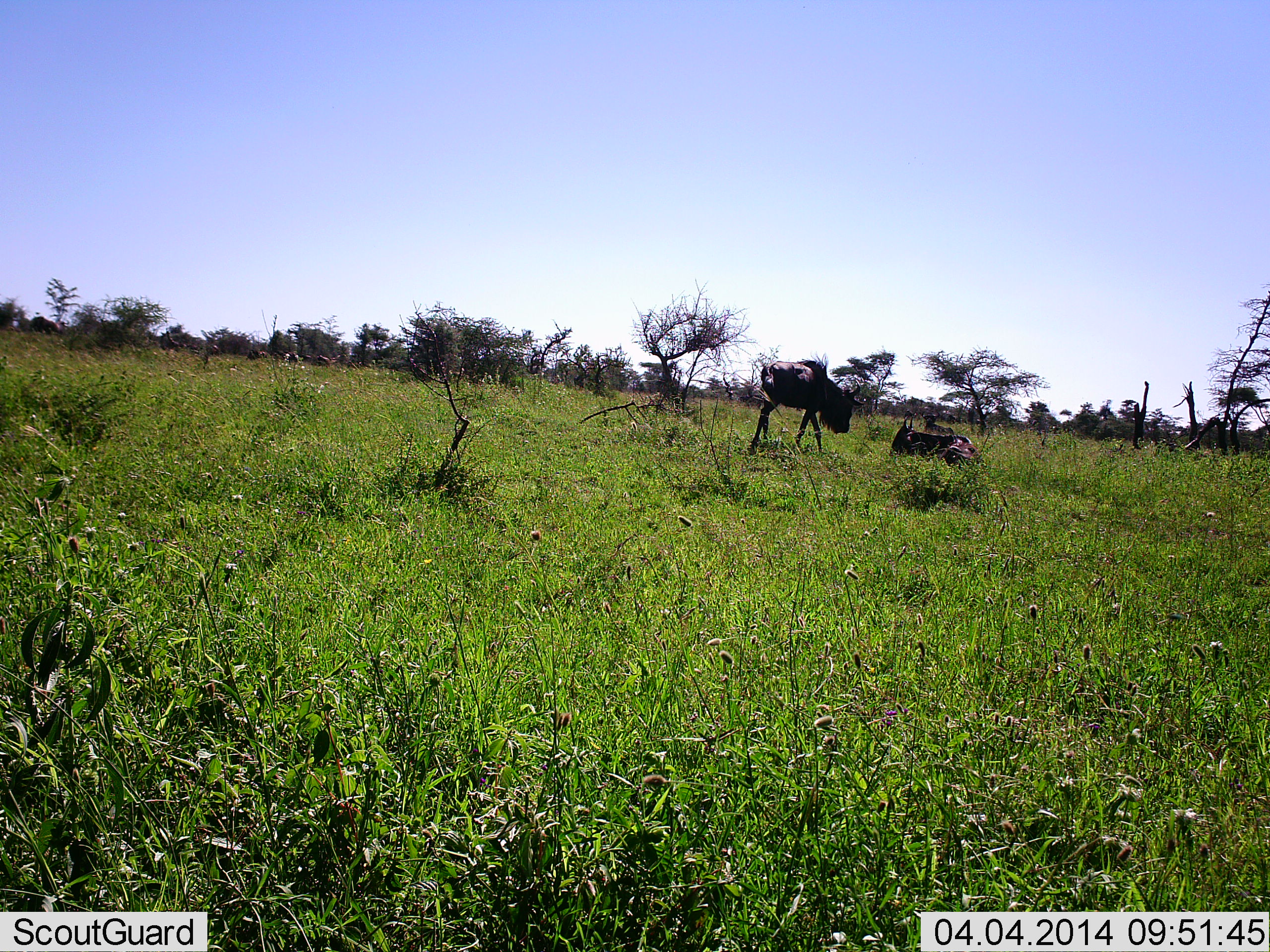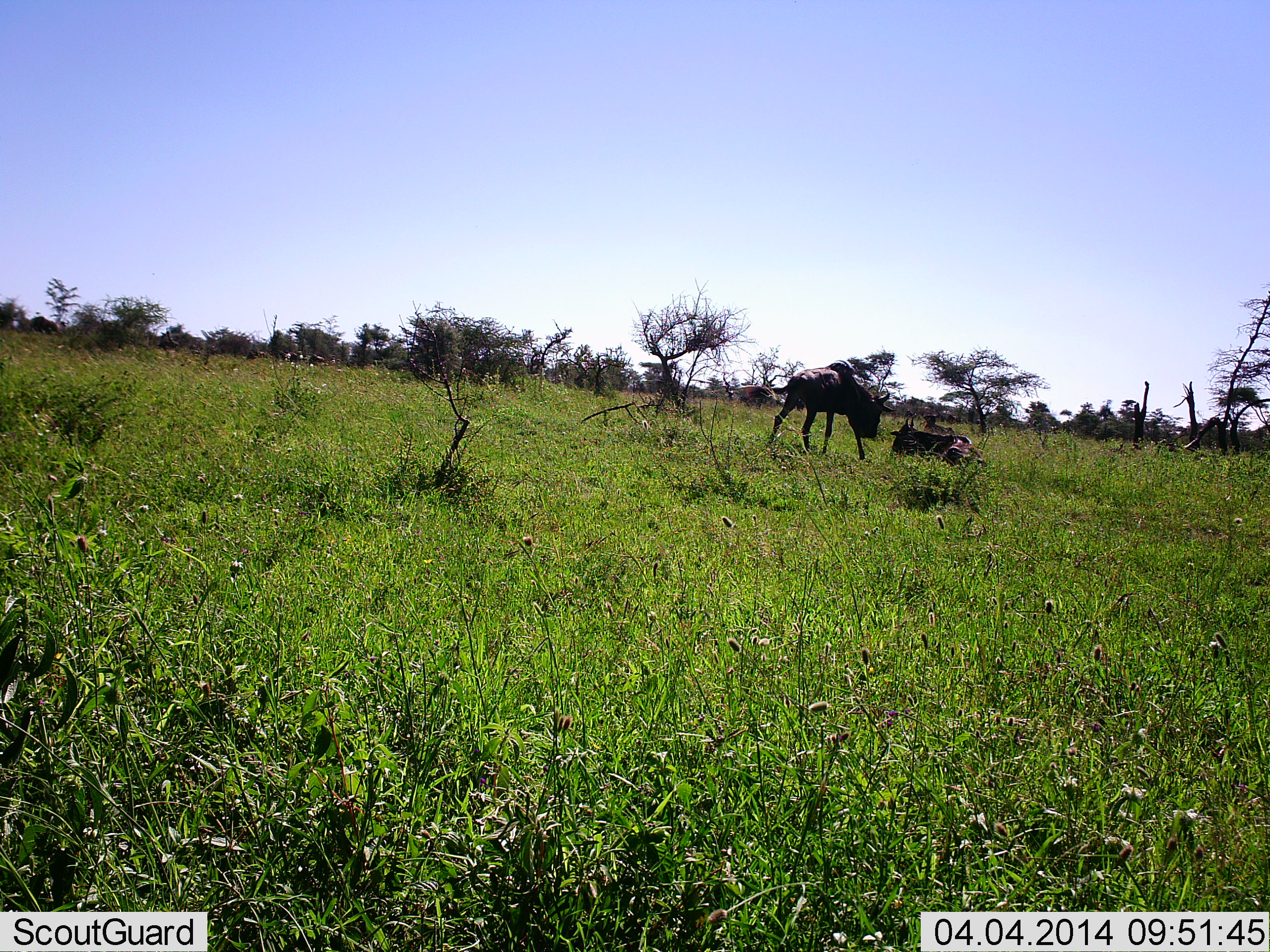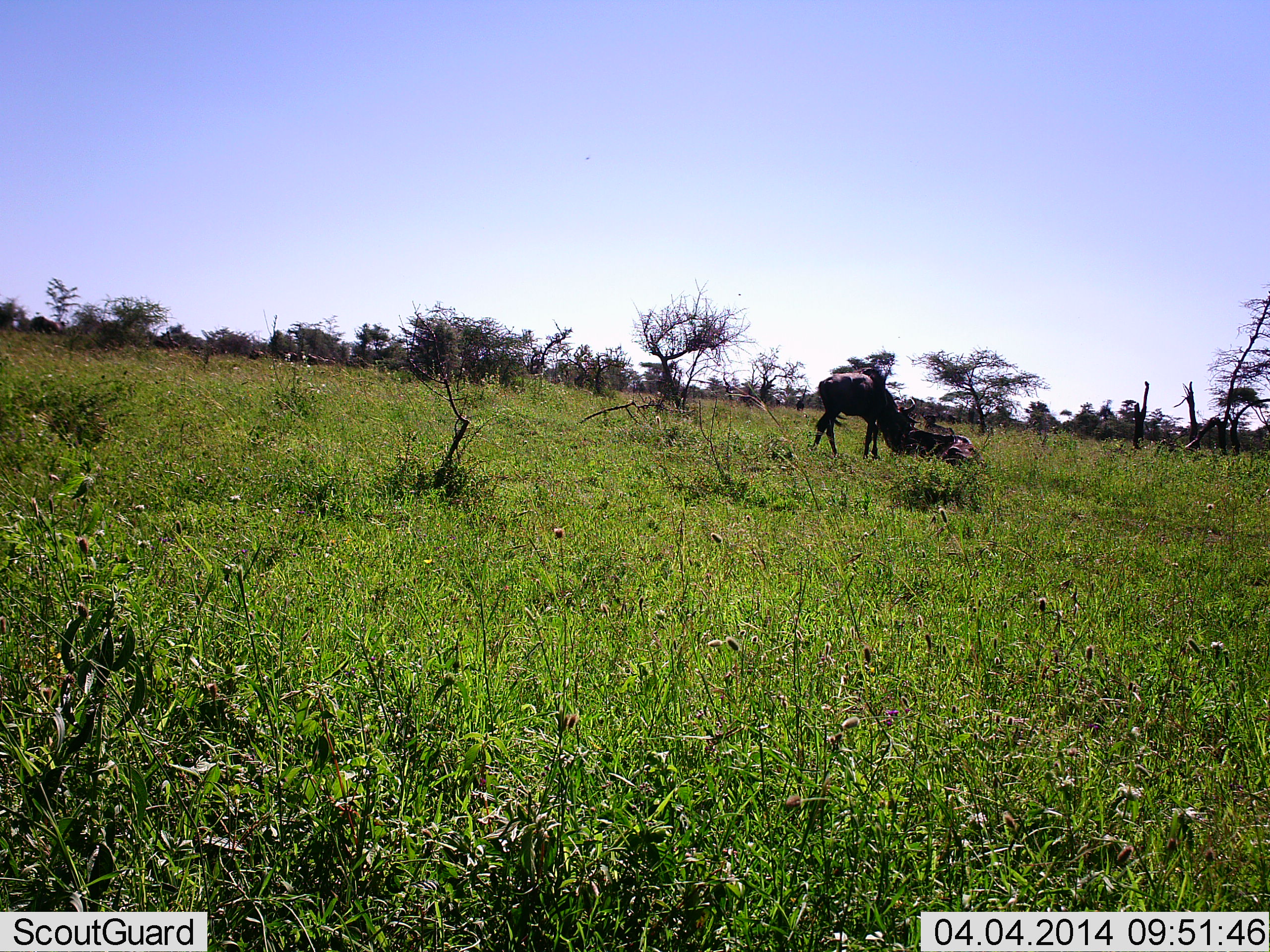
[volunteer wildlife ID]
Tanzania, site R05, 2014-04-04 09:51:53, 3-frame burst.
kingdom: Animalia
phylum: Chordata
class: Mammalia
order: Artiodactyla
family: Bovidae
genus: Connochaetes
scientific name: Connochaetes taurinus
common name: blue wildebeest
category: wildebeest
Wildebeest (blue wildebeest) (Connochaetes taurinus), count 2. Behavior (volunteer vote fractions): standing 20%, resting 60%, moving 60%, interacting 10%. Young present (vote fraction): 0%. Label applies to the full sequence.